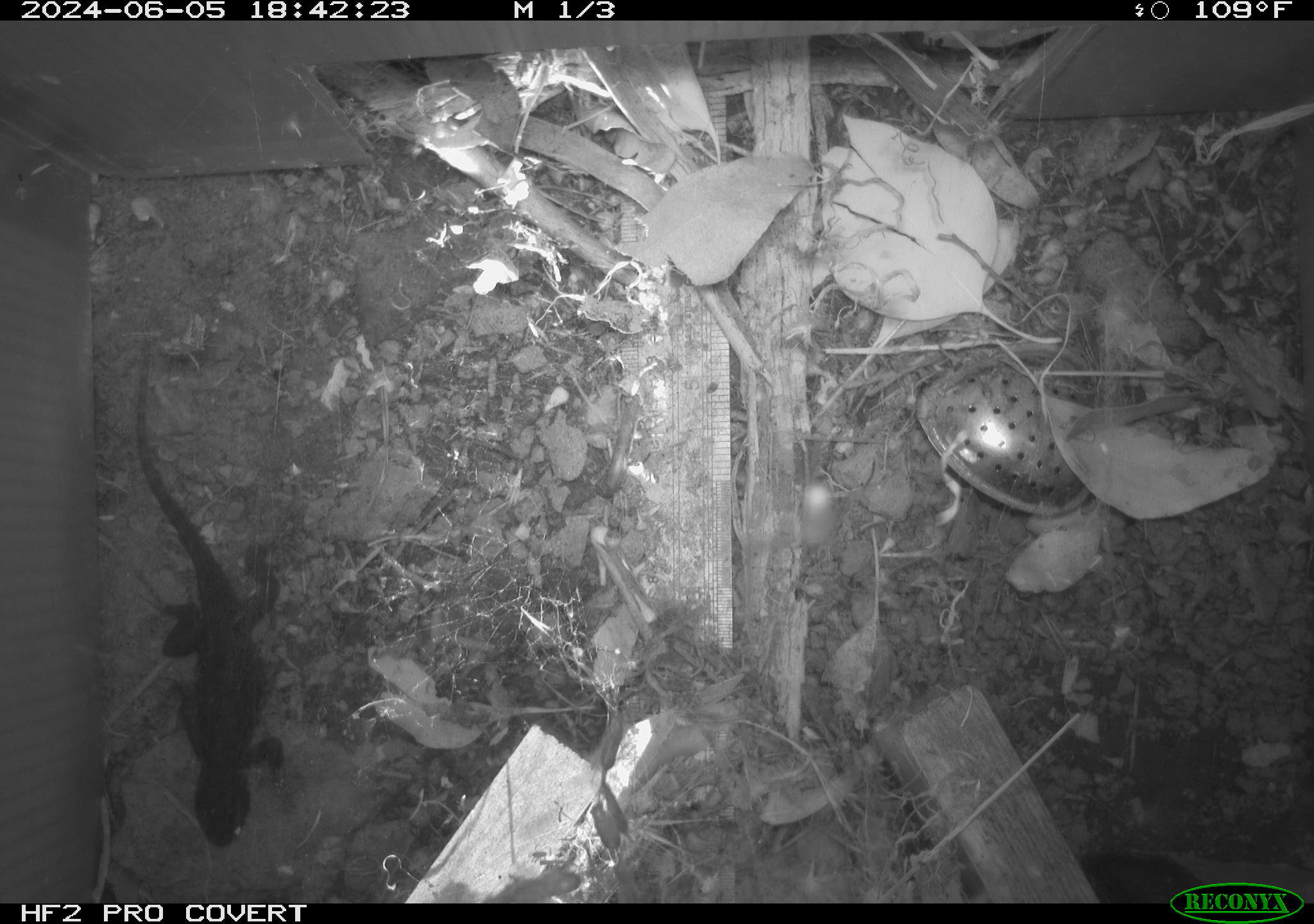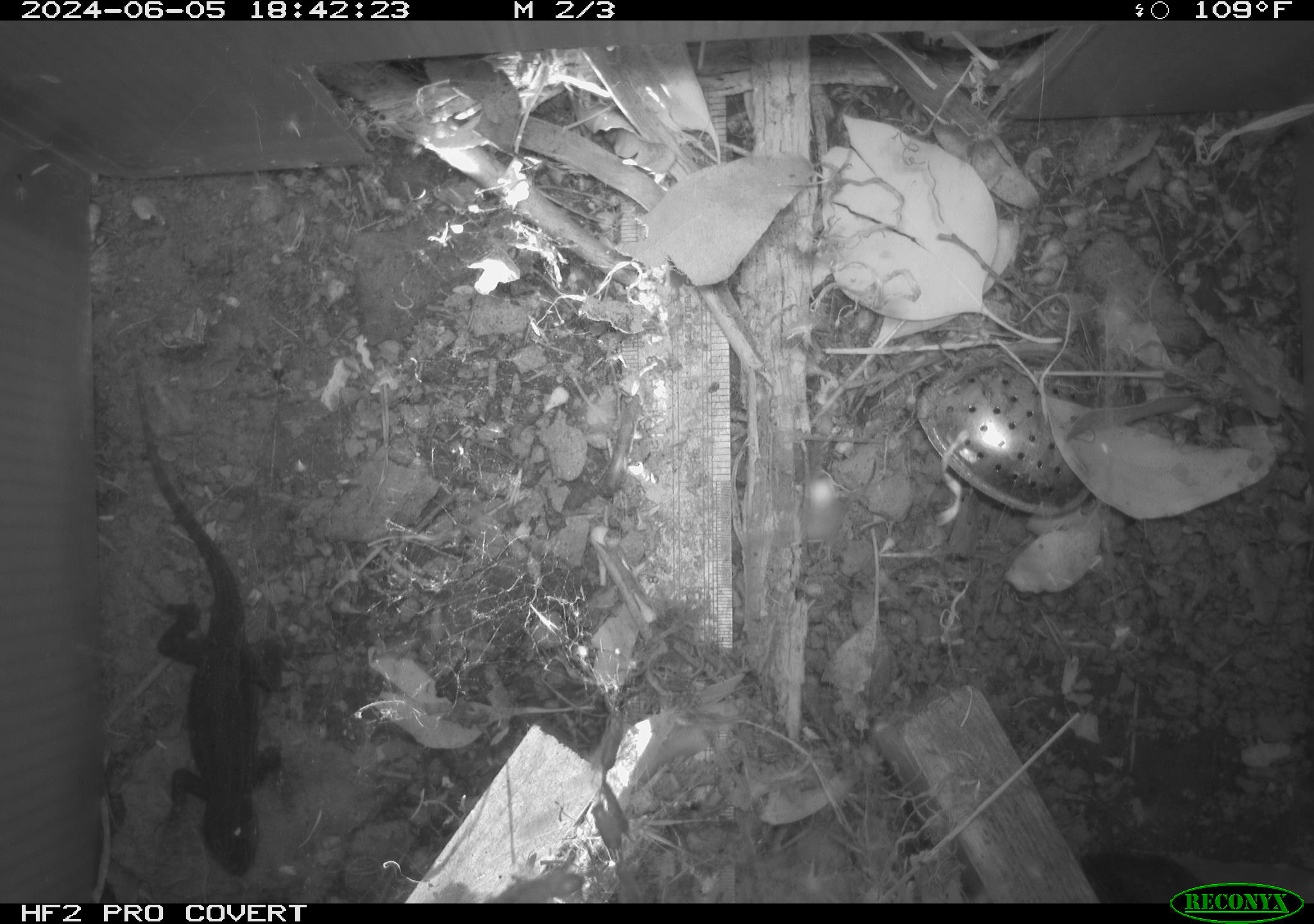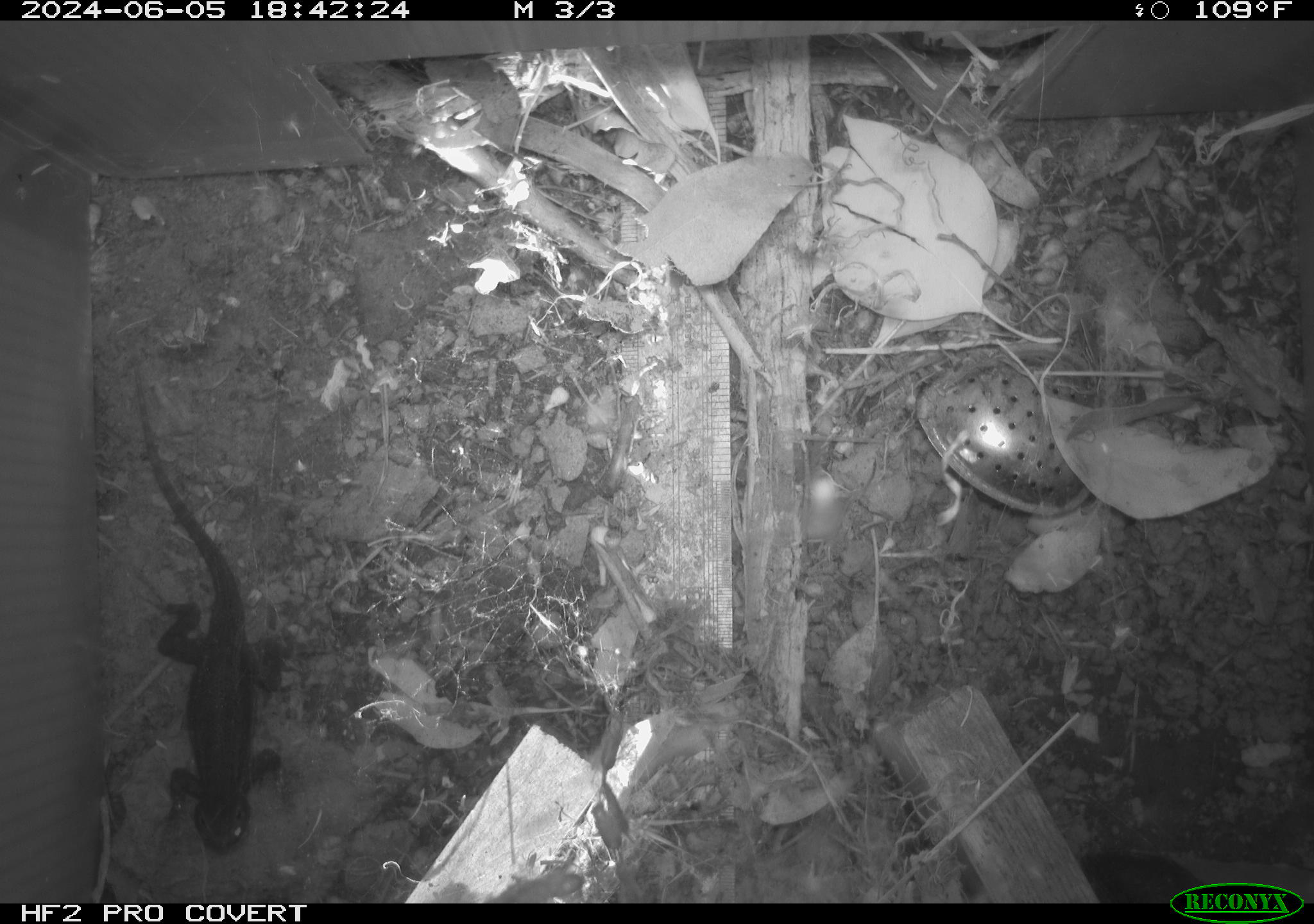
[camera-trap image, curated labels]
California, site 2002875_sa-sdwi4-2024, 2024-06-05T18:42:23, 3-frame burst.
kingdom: Animalia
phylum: Chordata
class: Reptilia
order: Squamata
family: Phrynosomatidae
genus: Sceloporus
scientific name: Sceloporus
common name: spiny lizards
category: sceloporus species